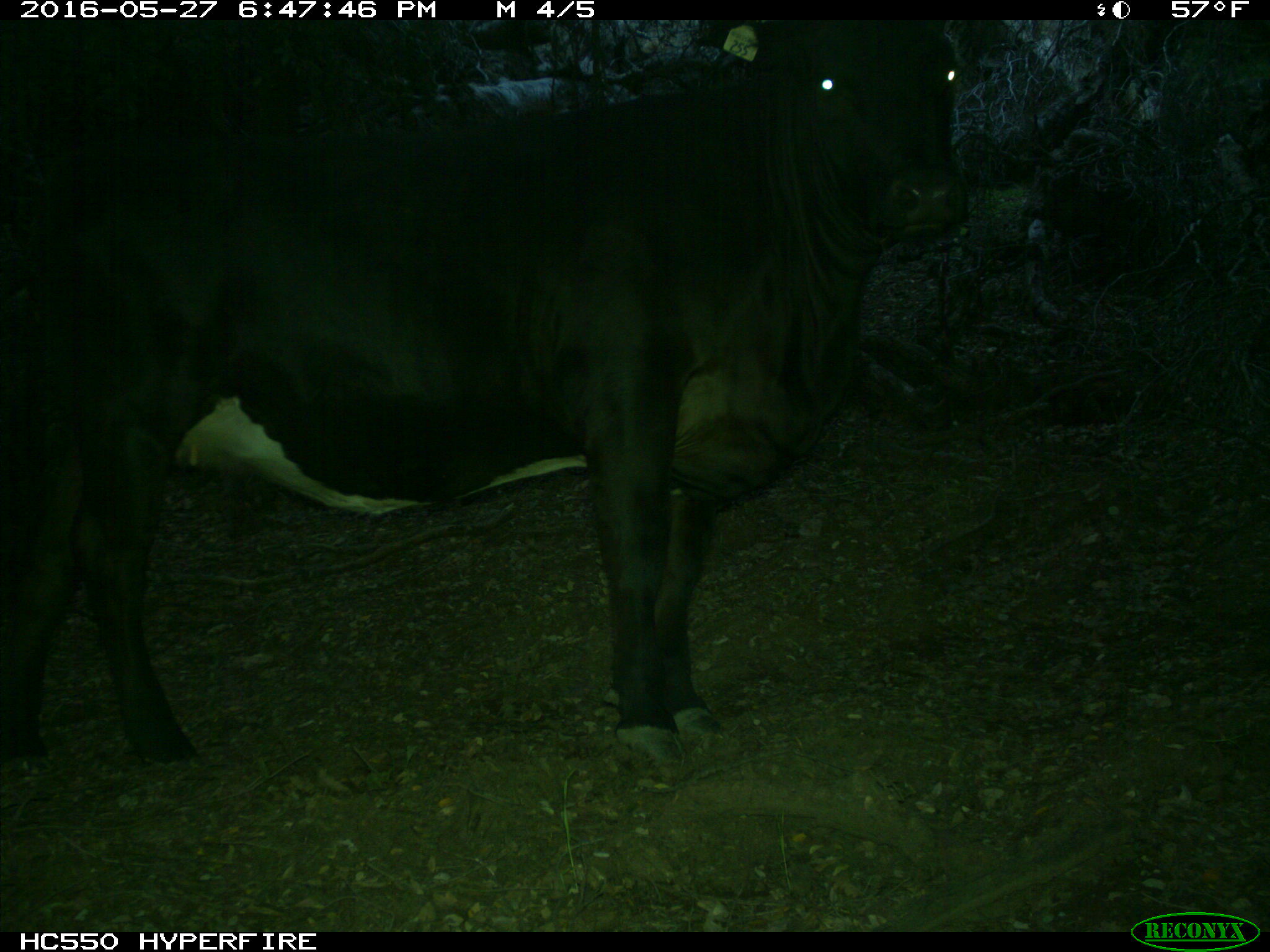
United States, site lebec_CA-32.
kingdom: Animalia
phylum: Chordata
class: Mammalia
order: Artiodactyla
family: Bovidae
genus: Bos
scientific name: Bos taurus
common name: domestic cow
Bos taurus (domestic cow).